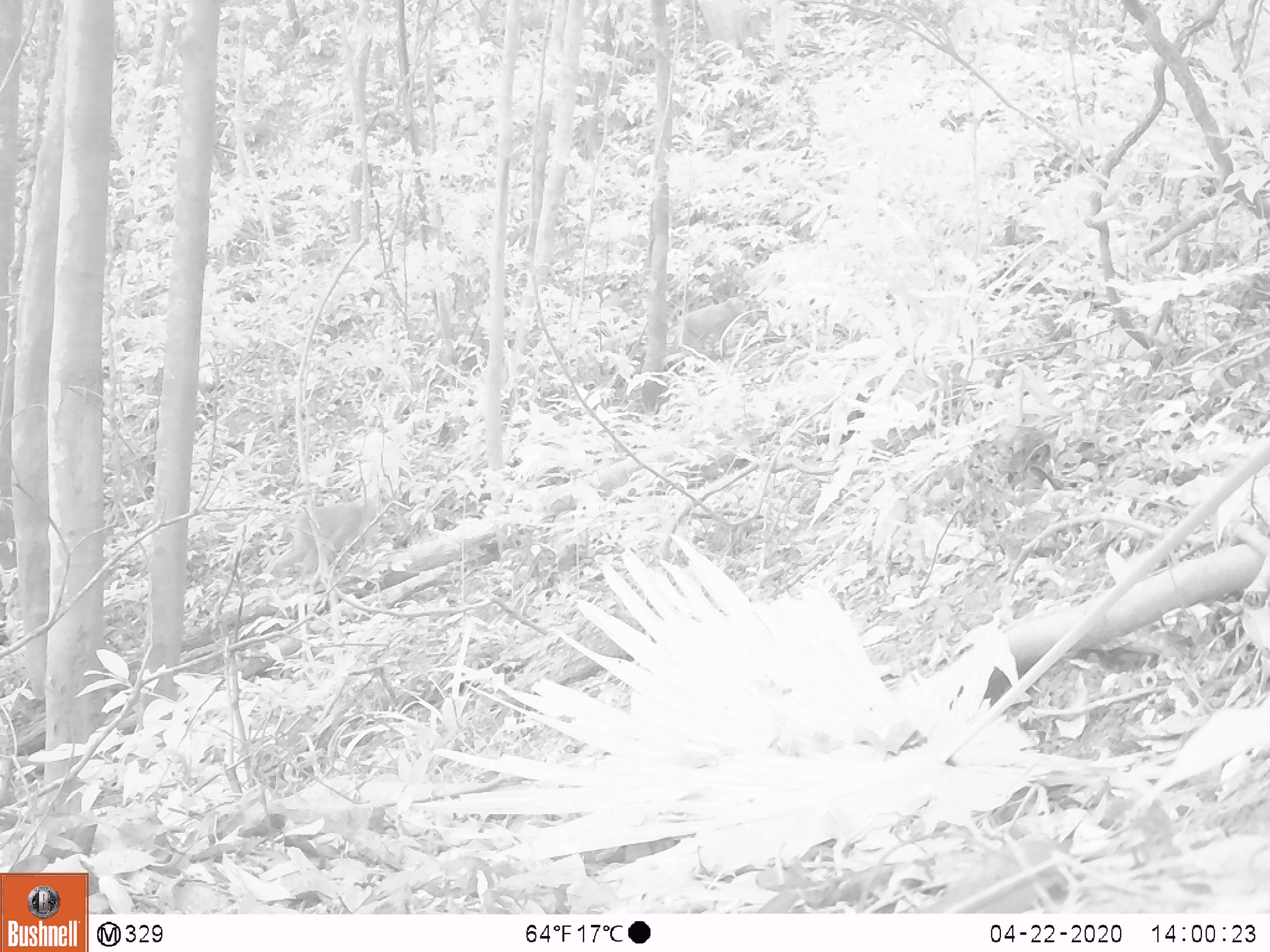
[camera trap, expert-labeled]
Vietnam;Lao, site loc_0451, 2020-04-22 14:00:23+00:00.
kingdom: Animalia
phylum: Chordata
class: Mammalia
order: Primates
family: Cercopithecidae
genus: Macaca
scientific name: Macaca nemestrina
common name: pig-tailed macaque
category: pig tailed macaque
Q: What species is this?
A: Pig tailed macaque (pig-tailed macaque) (Macaca nemestrina).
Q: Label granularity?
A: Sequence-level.